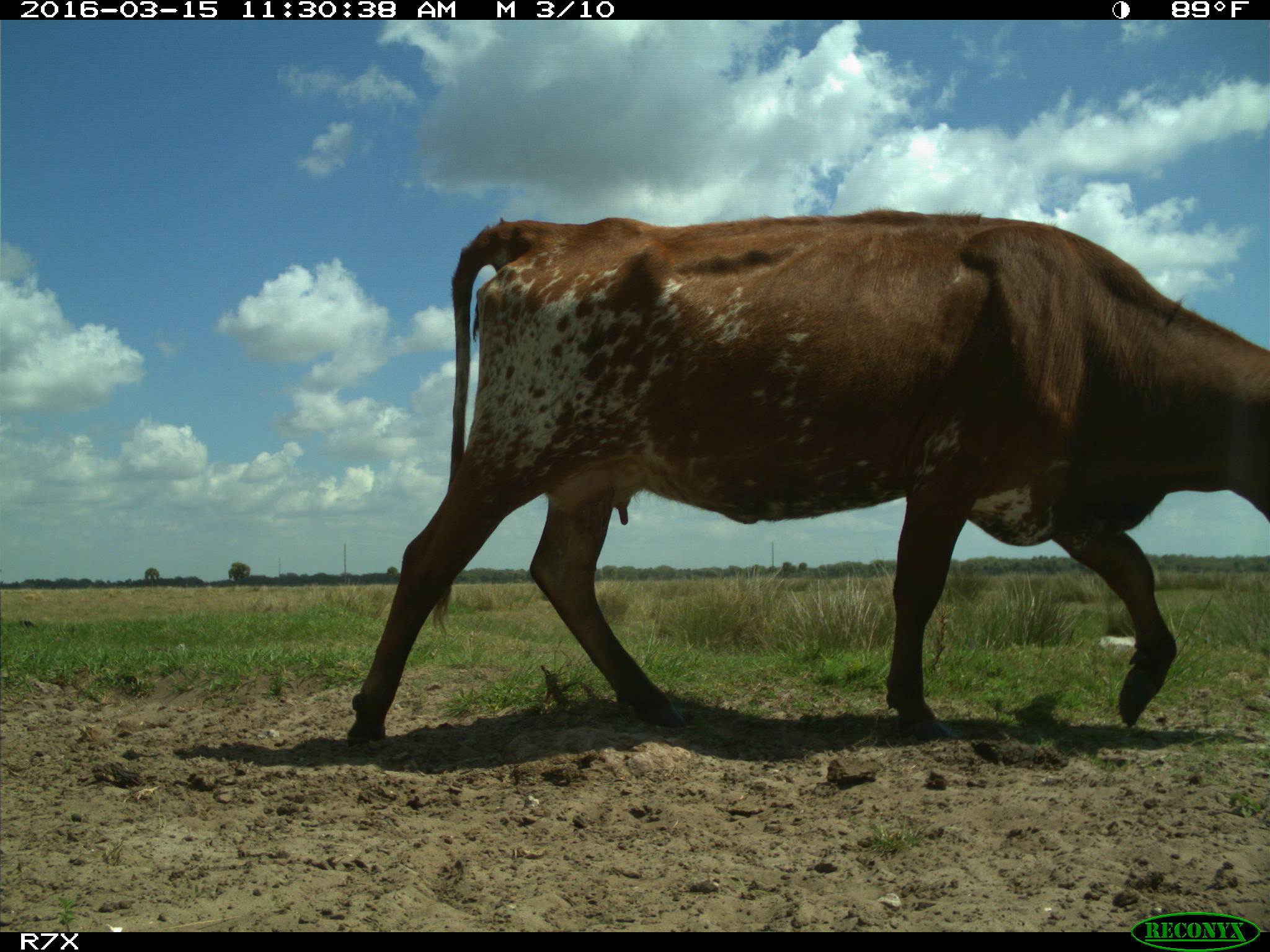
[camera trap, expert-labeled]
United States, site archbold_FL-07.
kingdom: Animalia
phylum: Chordata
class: Mammalia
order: Artiodactyla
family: Bovidae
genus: Bos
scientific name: Bos taurus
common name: domestic cow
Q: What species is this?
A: Bos taurus (domestic cow).